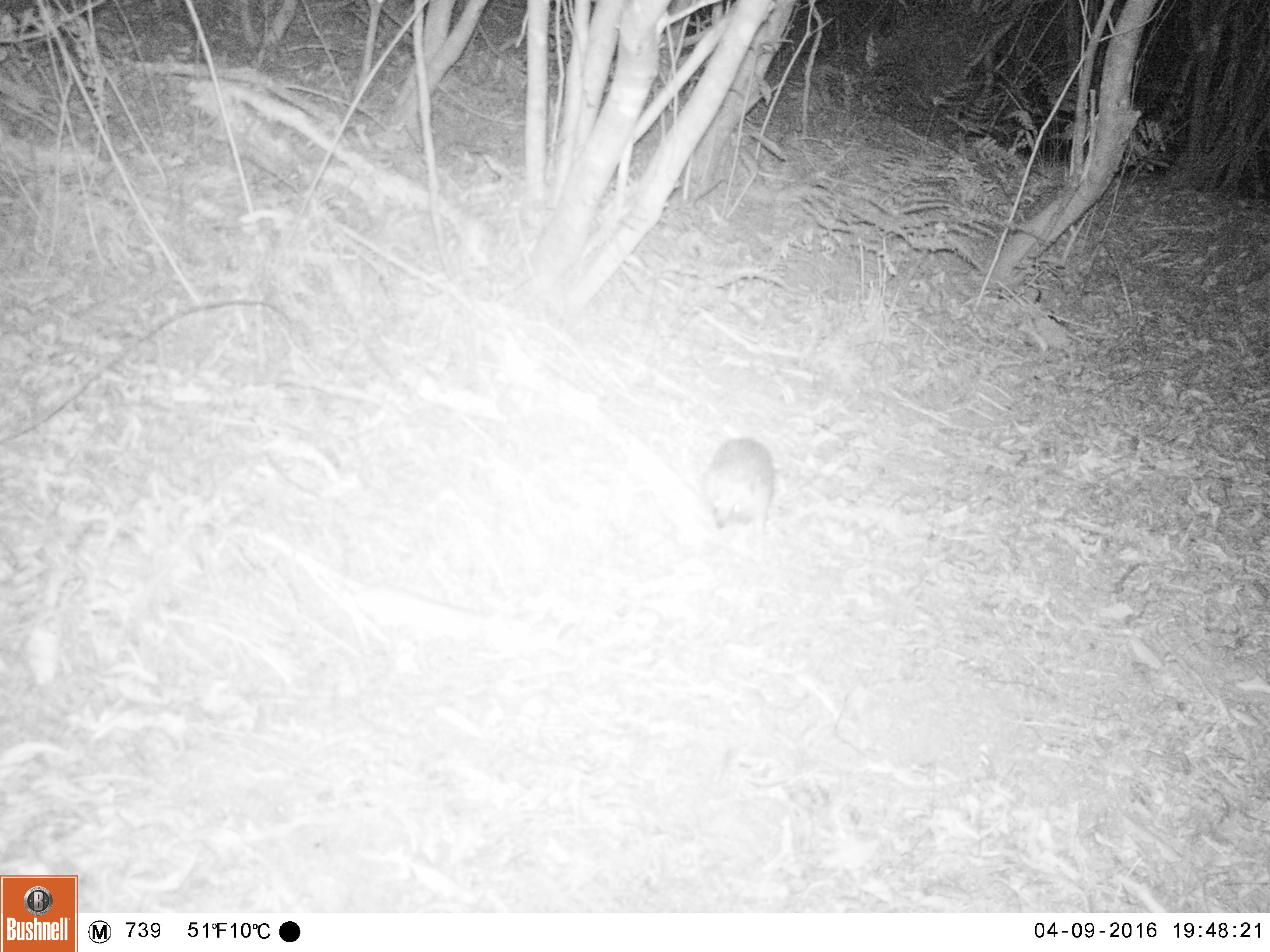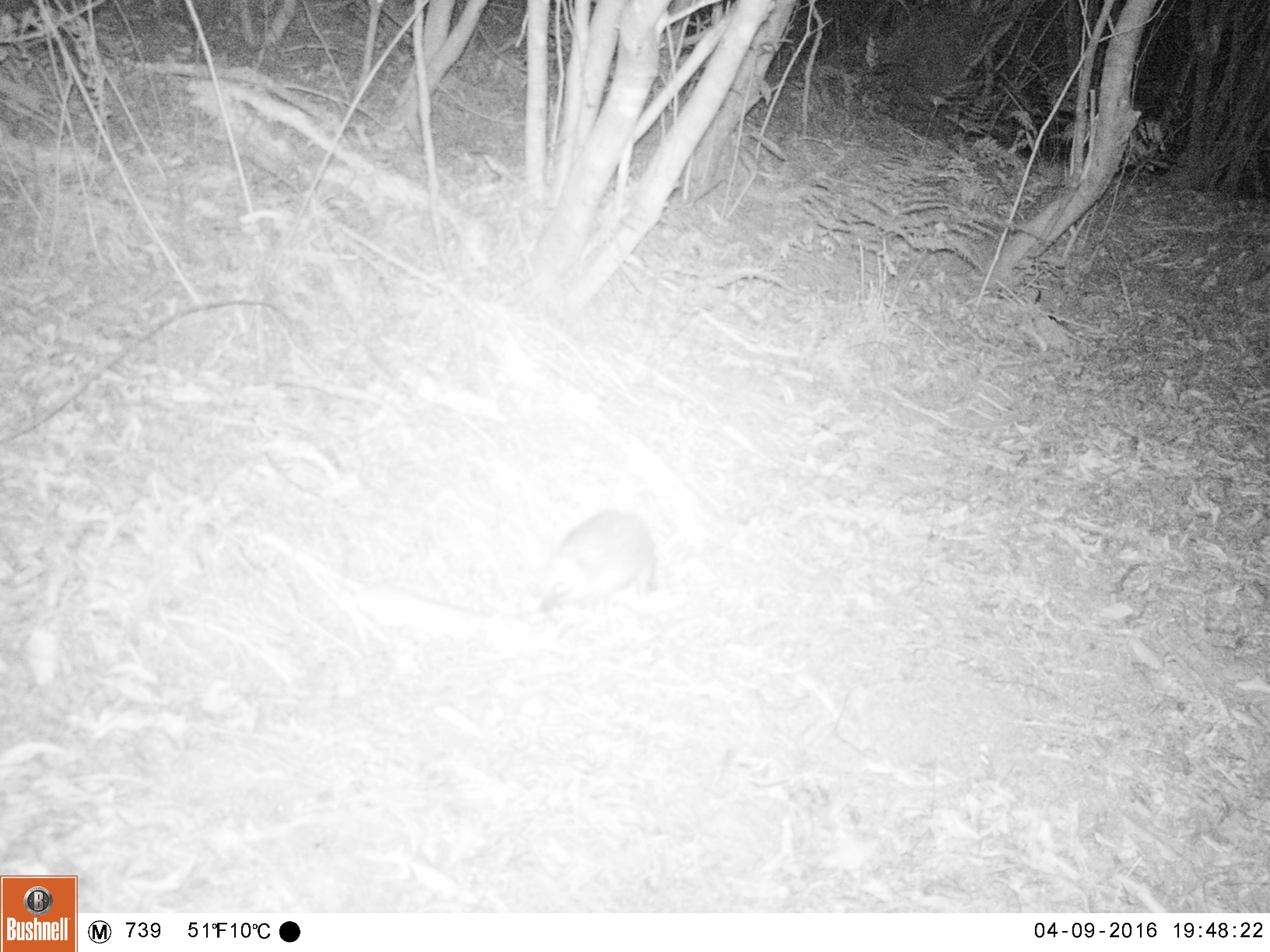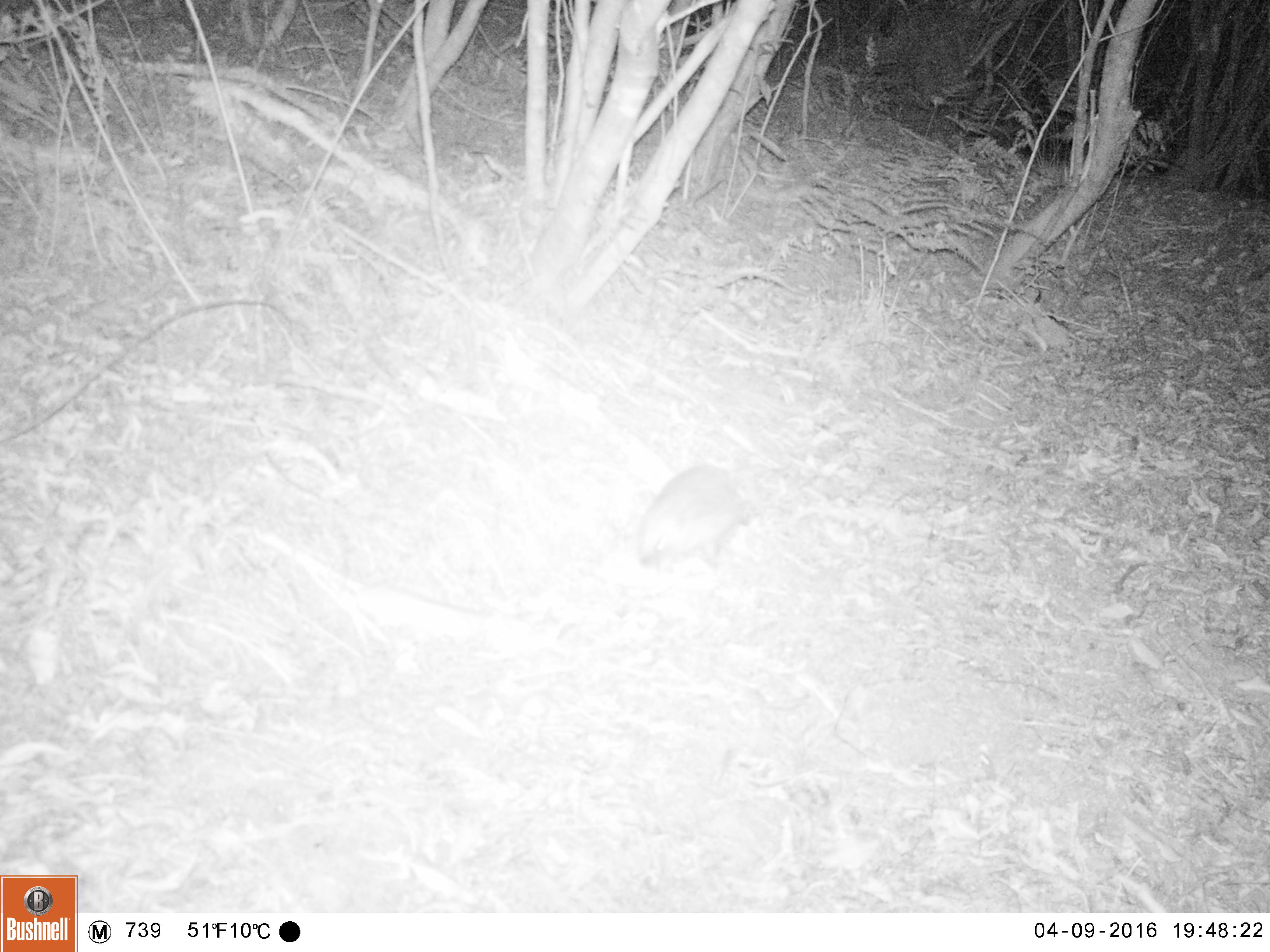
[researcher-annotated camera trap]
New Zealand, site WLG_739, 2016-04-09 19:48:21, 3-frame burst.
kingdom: Animalia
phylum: Chordata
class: Mammalia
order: Eulipotyphla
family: Erinaceidae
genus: Erinaceus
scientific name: Erinaceus europaeus europaeus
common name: european hedgehog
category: hedgehog